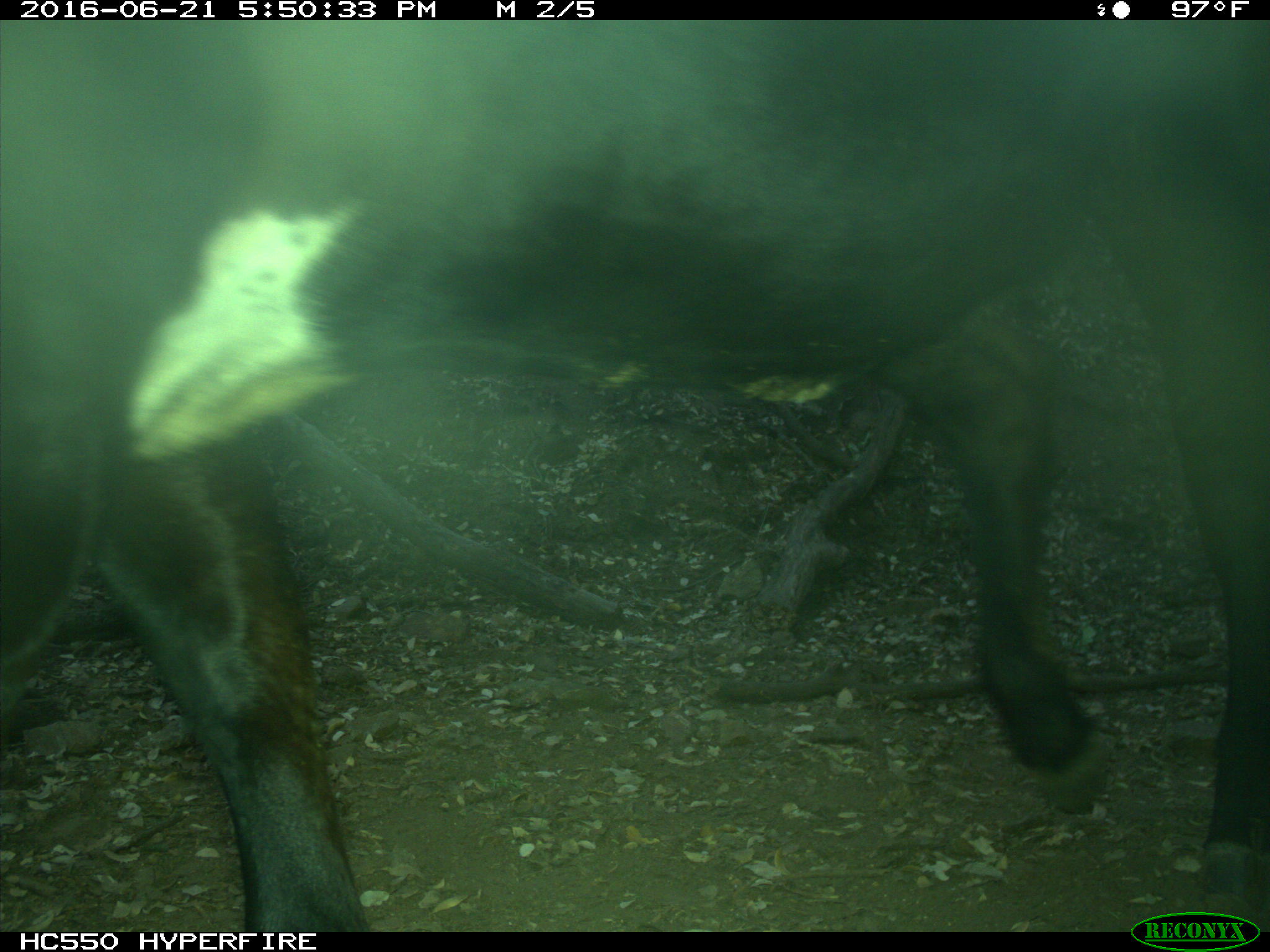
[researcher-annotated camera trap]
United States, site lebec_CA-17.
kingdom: Animalia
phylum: Chordata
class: Mammalia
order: Artiodactyla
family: Bovidae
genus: Bos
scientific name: Bos taurus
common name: domestic cow